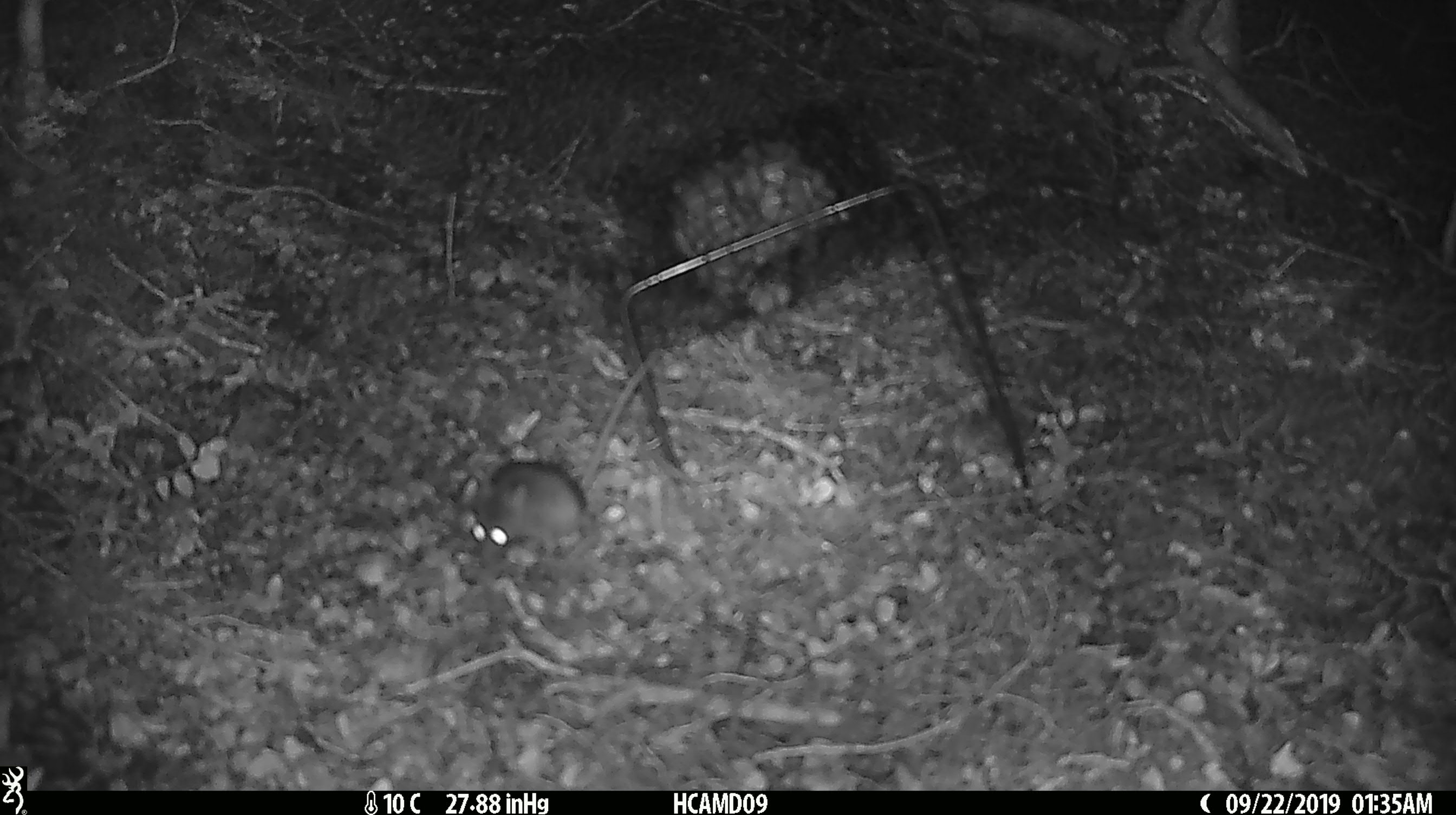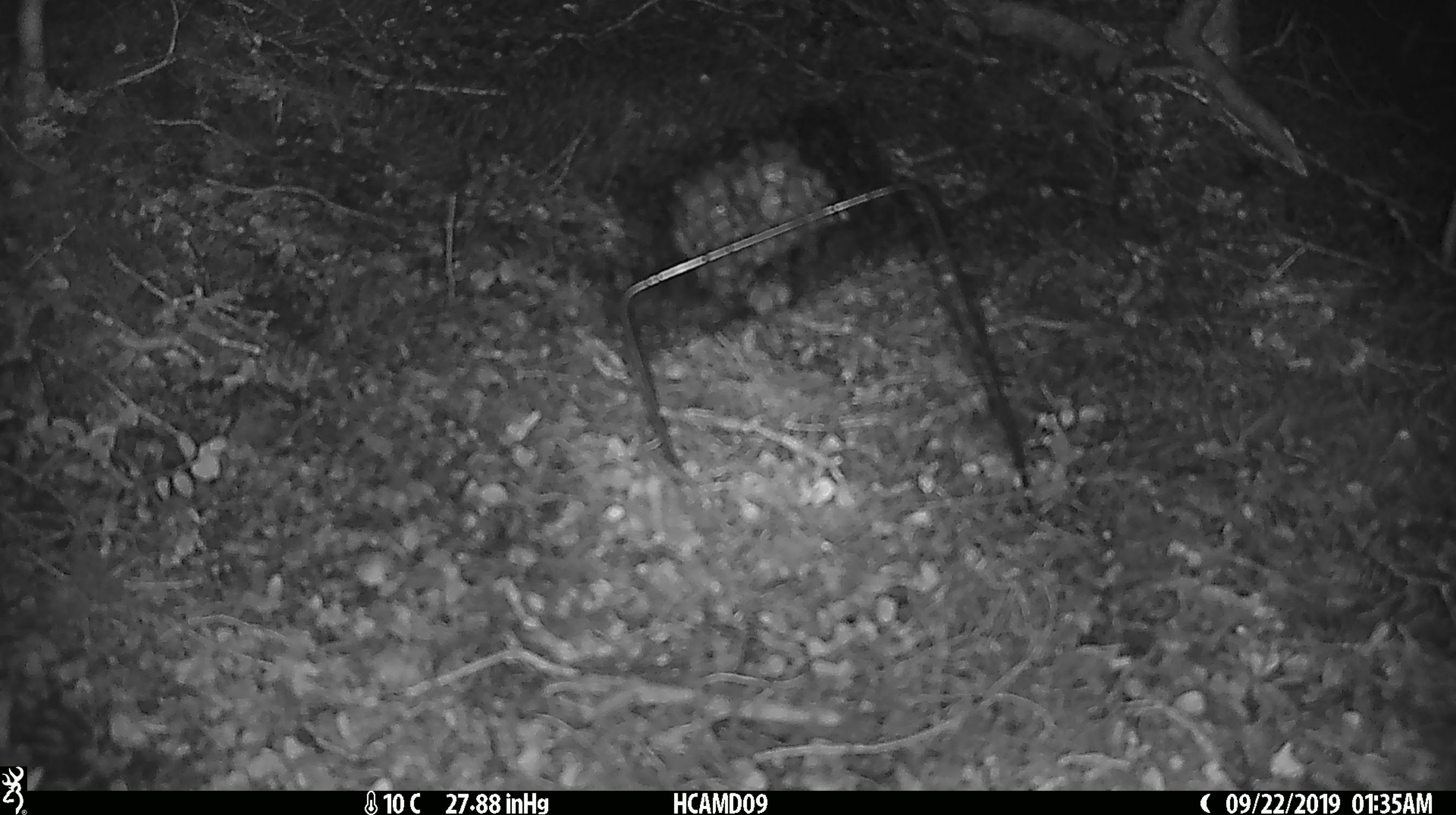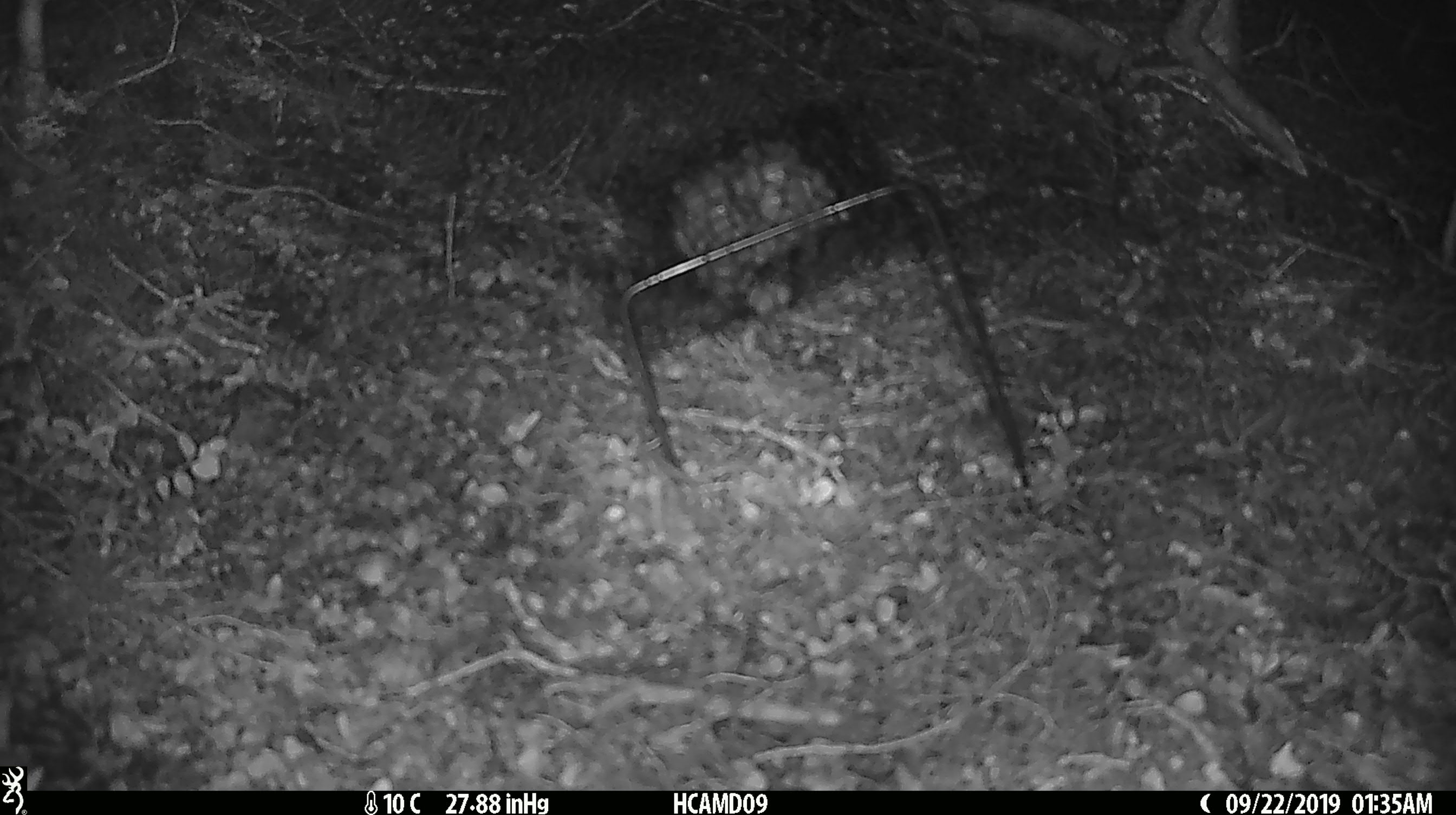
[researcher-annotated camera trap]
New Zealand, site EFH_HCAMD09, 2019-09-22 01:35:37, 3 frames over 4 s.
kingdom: Animalia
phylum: Chordata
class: Mammalia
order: Rodentia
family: Muridae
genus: Mus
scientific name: Mus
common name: mouse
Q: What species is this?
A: Mouse (Mus).